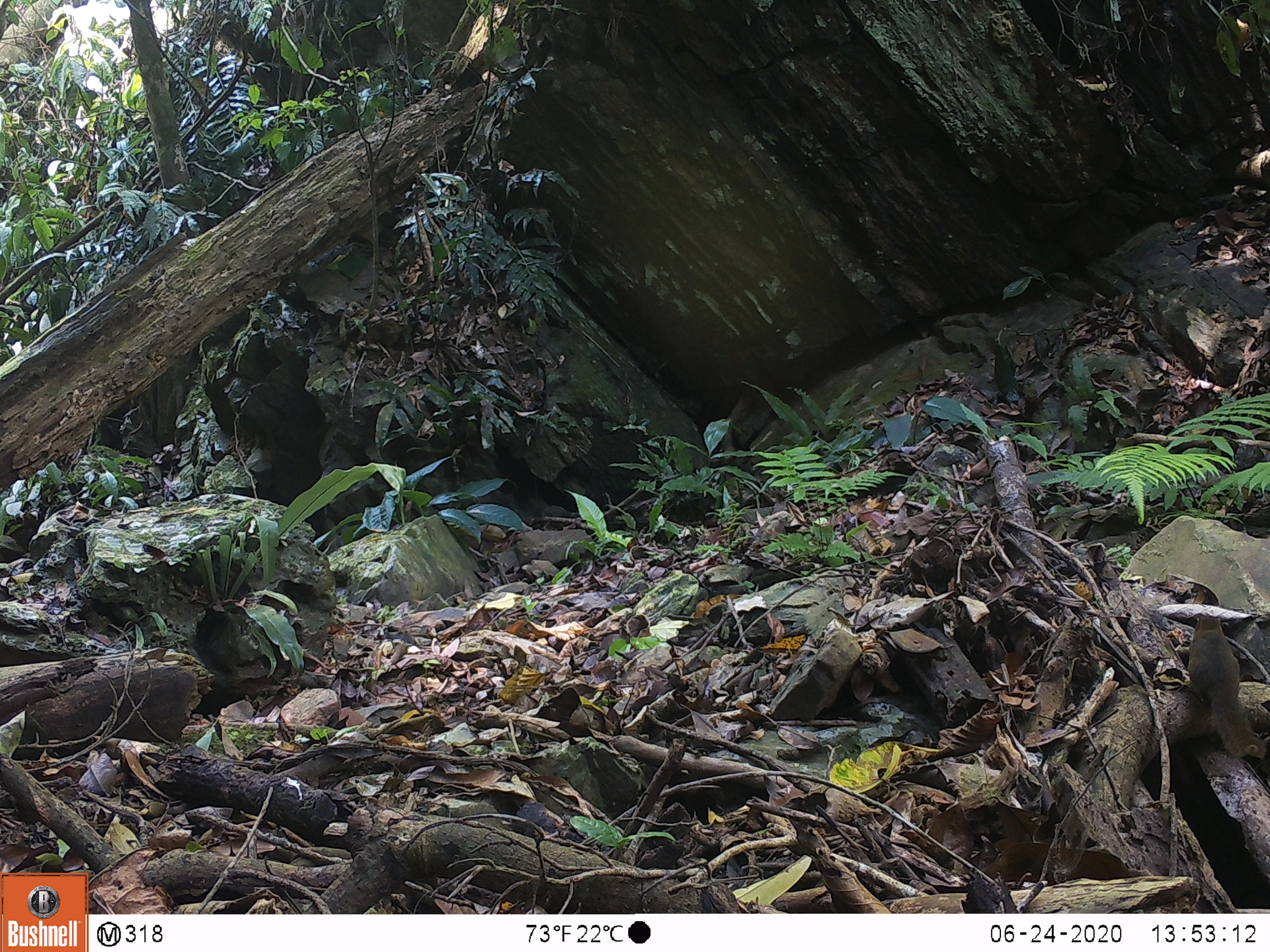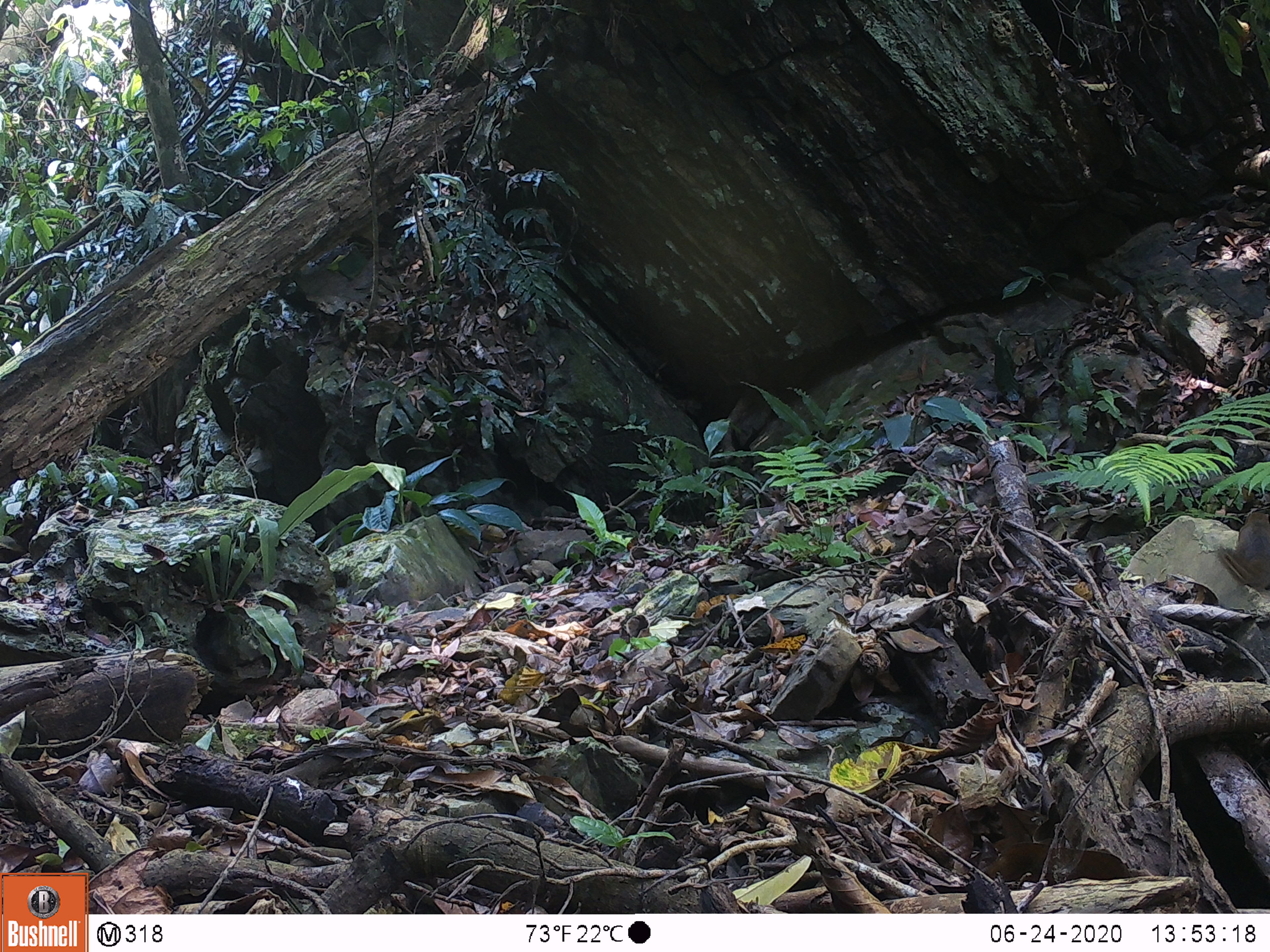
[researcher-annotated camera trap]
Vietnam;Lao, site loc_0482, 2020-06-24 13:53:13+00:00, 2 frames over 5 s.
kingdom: Animalia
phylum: Chordata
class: Mammalia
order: Scandentia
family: Tupaiidae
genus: Tupaia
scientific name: Tupaia belangeri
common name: northern treeshrew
Northern treeshrew (Tupaia belangeri). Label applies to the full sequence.